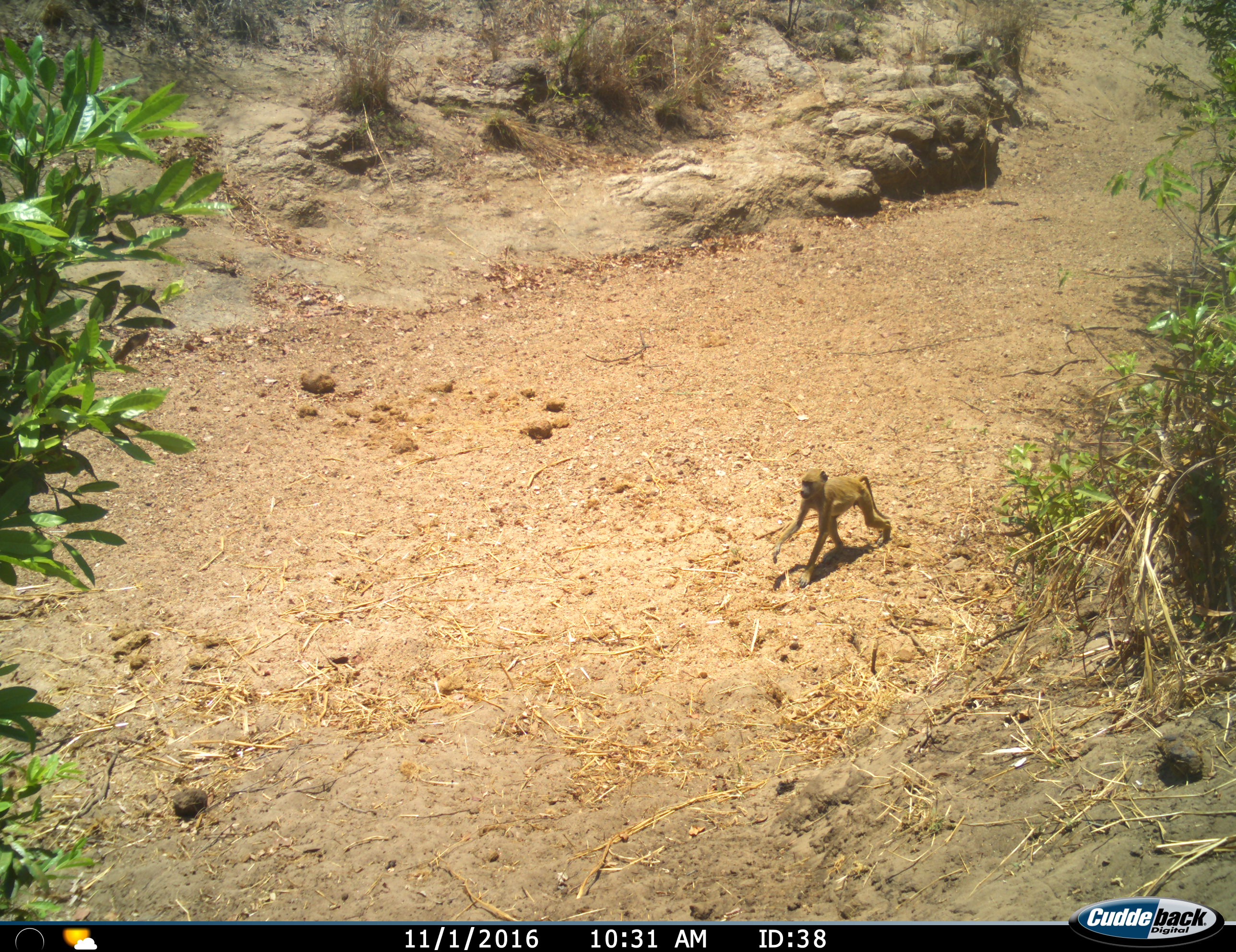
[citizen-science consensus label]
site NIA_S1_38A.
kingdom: Animalia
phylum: Chordata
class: Mammalia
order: Primates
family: Cercopithecidae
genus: Papio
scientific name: Papio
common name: baboon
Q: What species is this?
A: Baboon (Papio).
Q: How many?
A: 1.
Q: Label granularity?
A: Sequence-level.